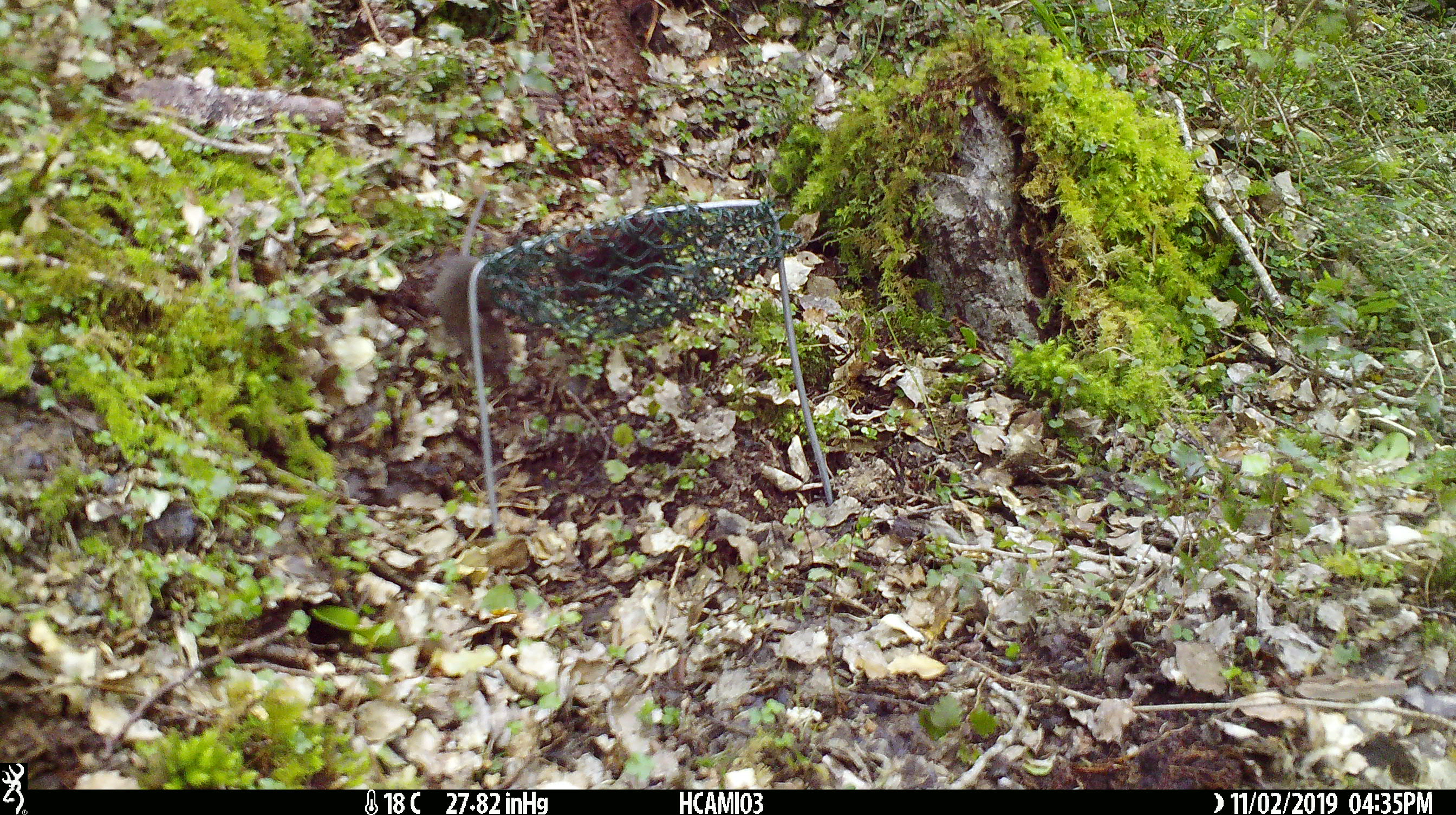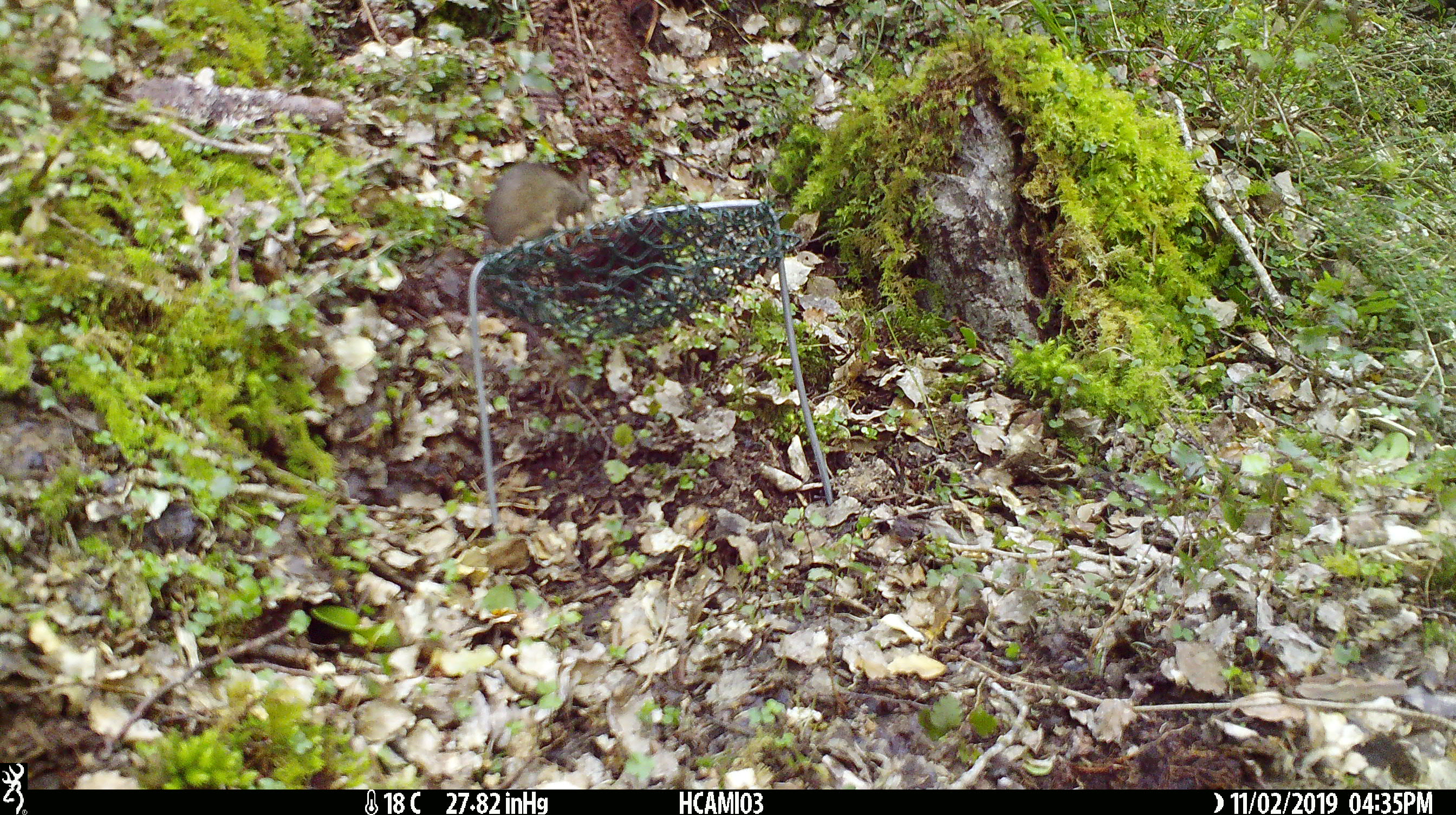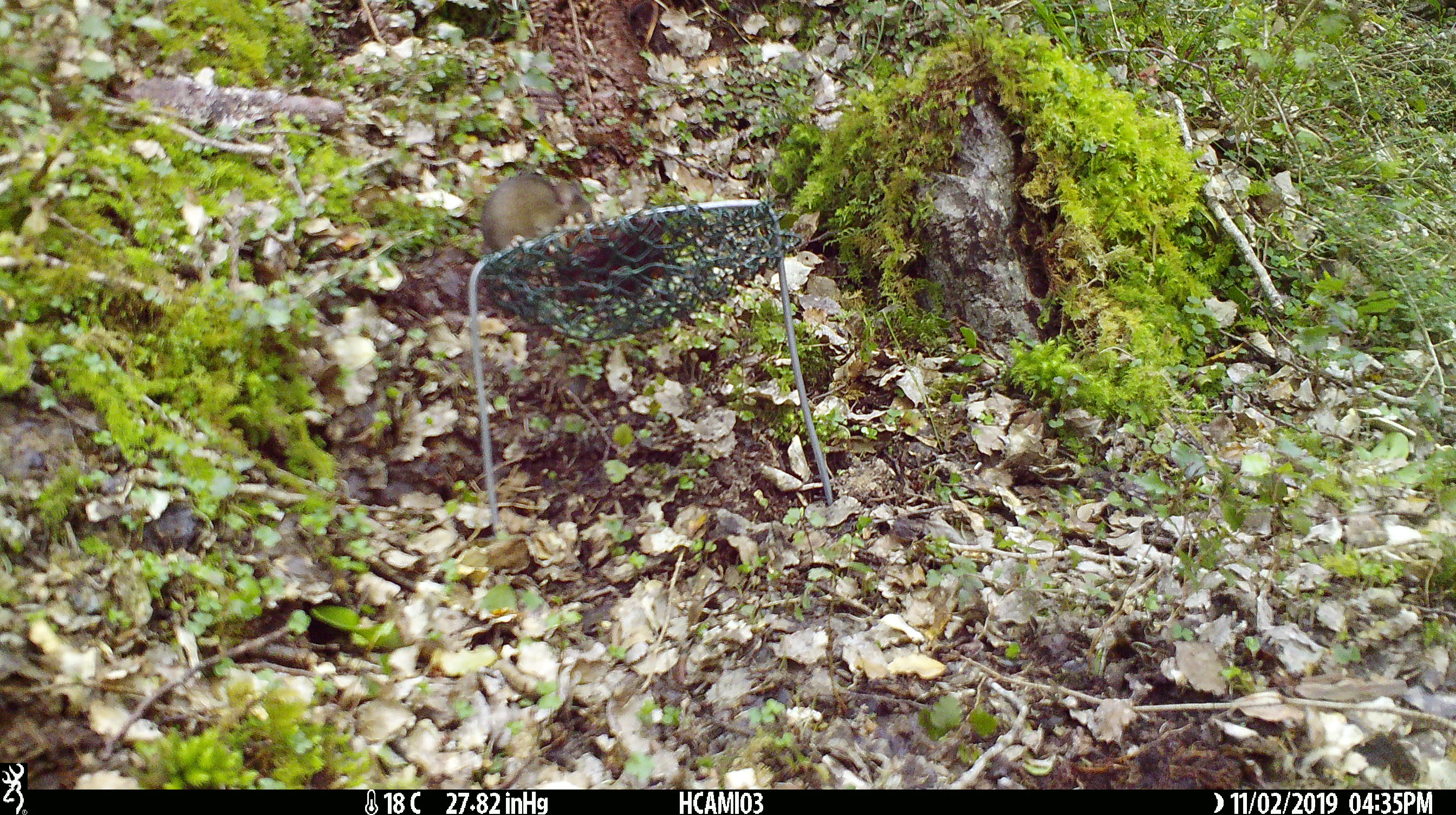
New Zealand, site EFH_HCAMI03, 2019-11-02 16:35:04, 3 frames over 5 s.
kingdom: Animalia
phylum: Chordata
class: Mammalia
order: Rodentia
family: Muridae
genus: Mus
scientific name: Mus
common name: mouse